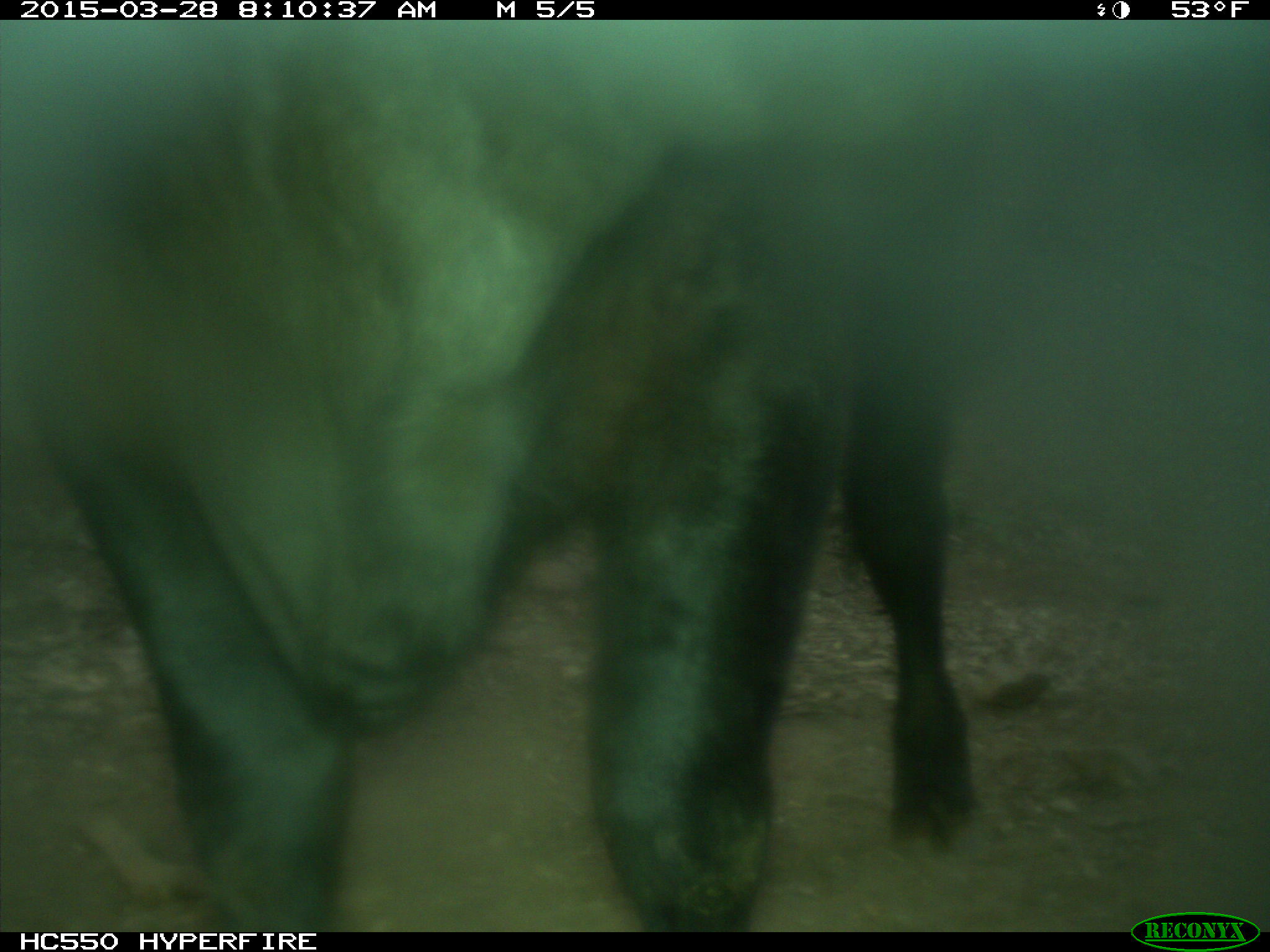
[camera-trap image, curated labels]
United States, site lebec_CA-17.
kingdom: Animalia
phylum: Chordata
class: Mammalia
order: Artiodactyla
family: Bovidae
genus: Bos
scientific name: Bos taurus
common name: domestic cow